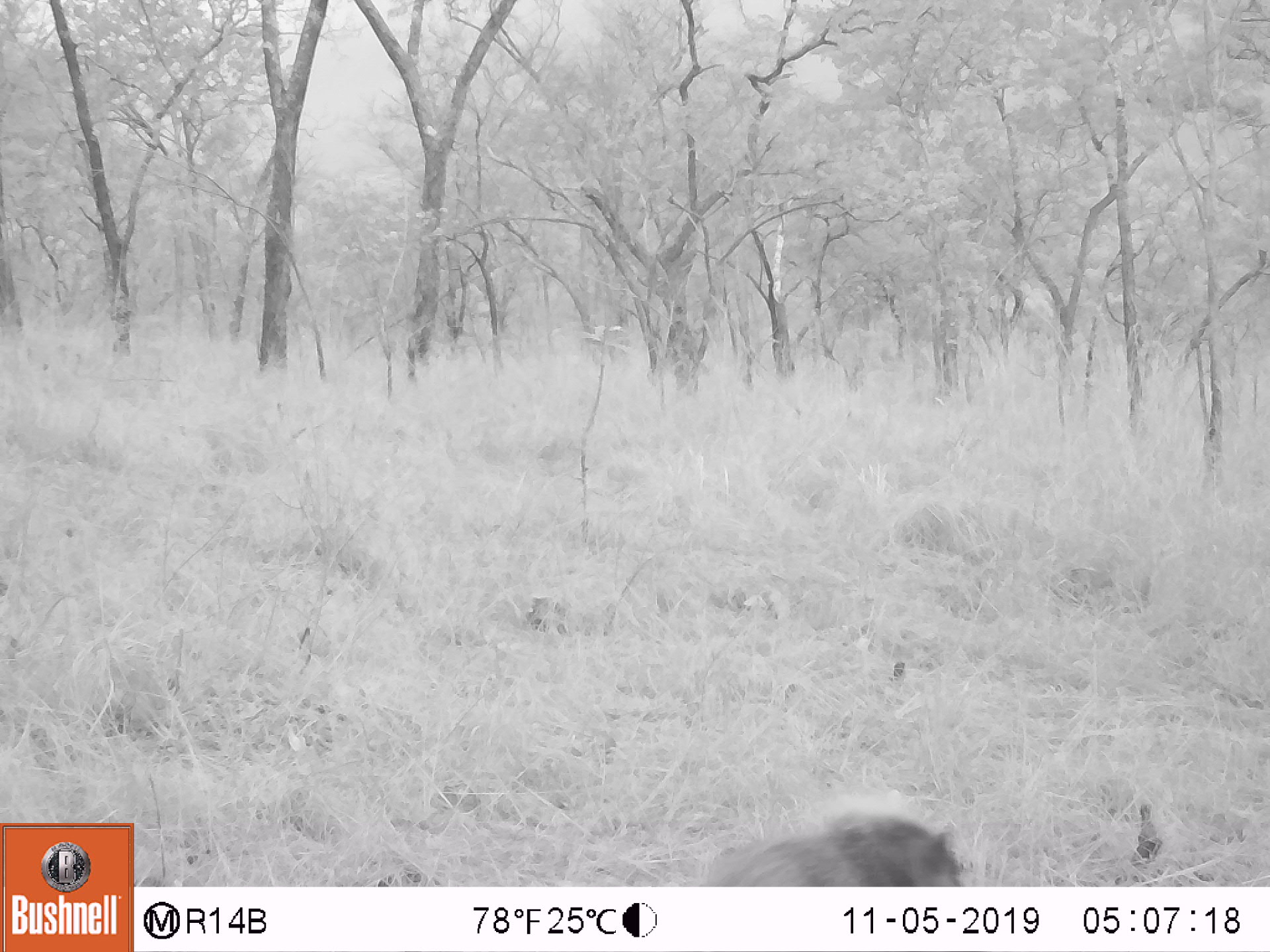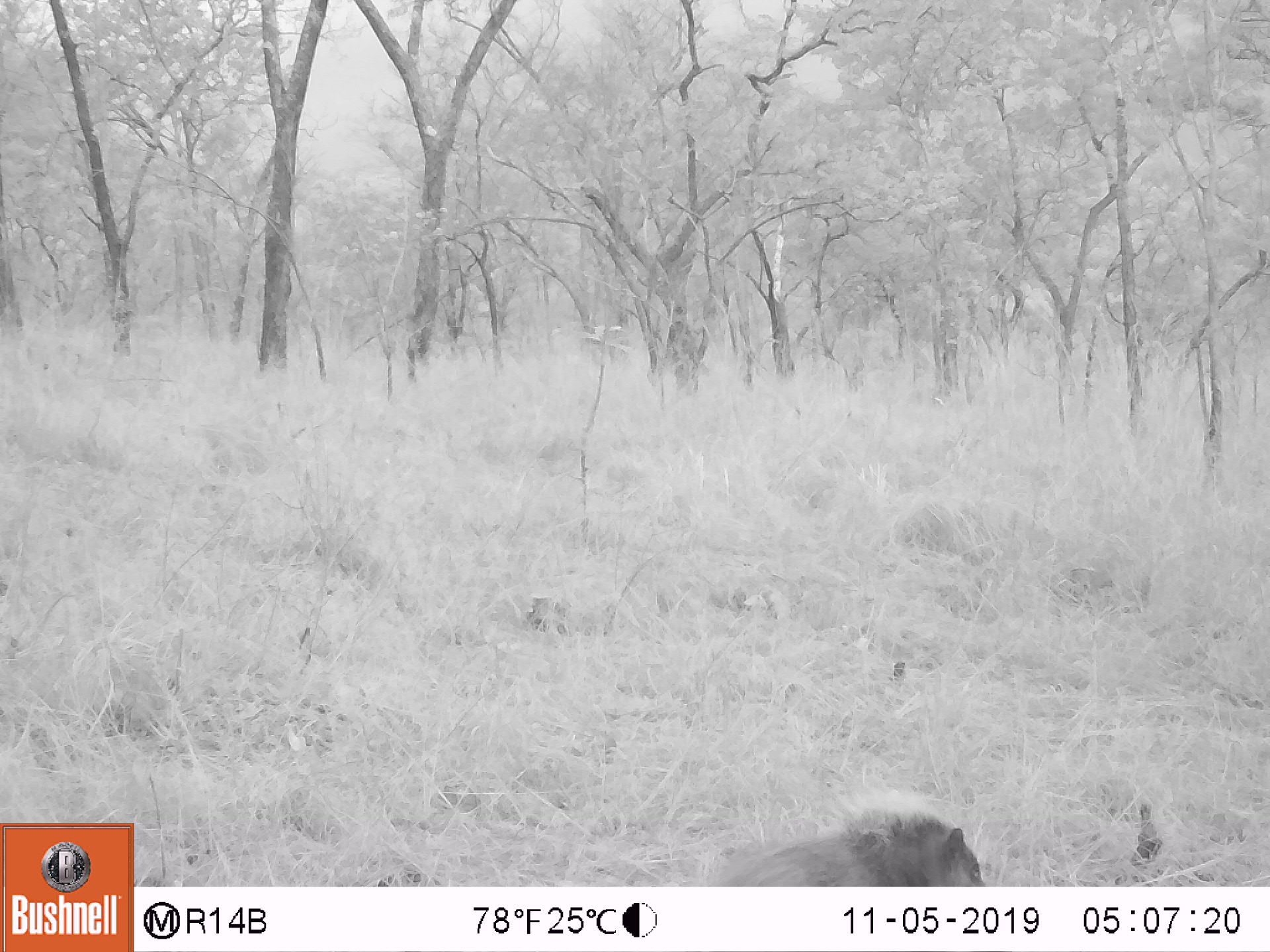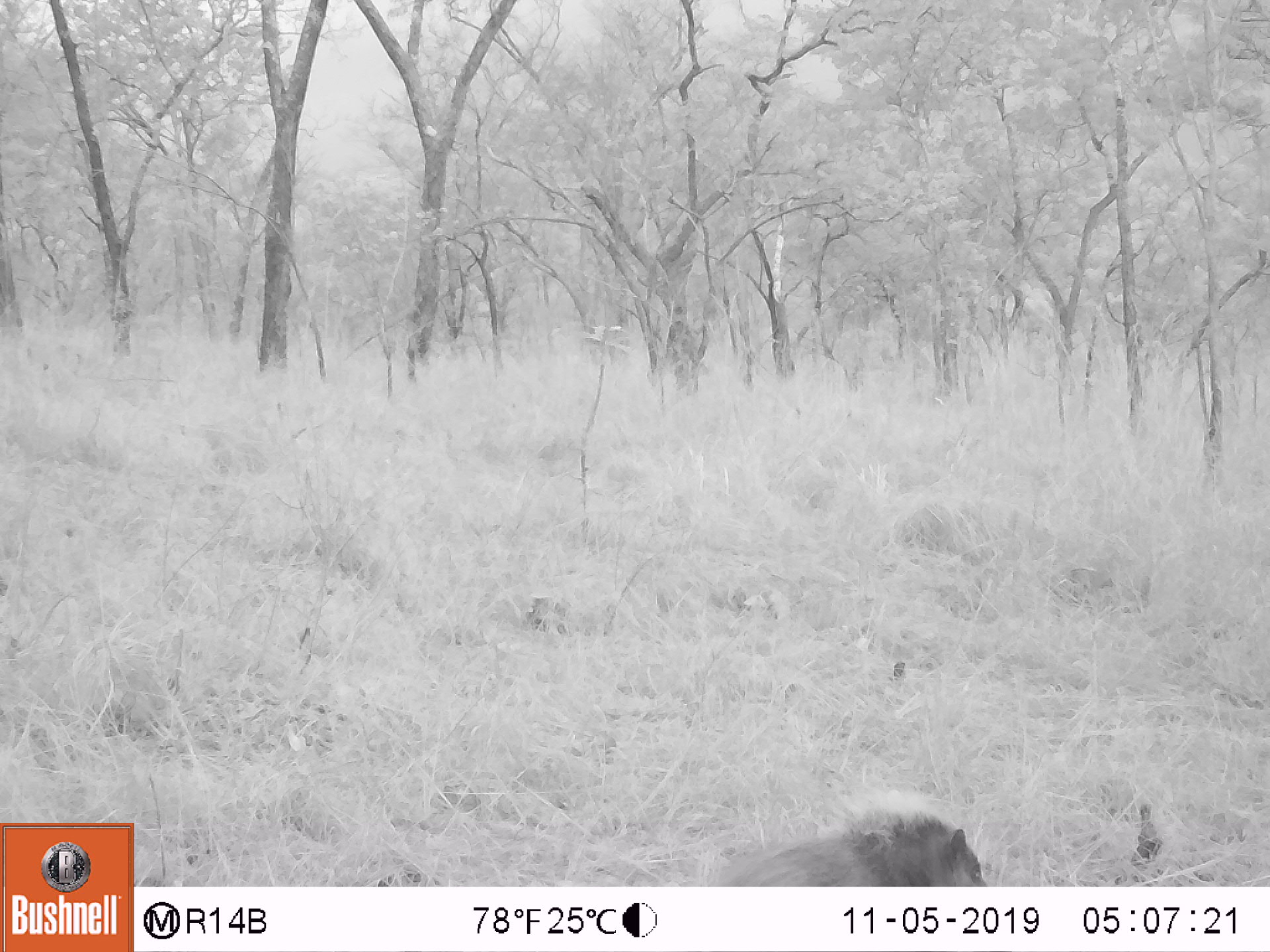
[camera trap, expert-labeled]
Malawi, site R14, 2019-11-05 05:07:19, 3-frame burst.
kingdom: Animalia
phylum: Chordata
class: Mammalia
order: Artiodactyla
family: Suidae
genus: Potamochoerus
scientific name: Potamochoerus larvatus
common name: bushpig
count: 1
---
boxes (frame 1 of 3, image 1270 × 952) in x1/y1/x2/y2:
bushpig: 707/801/967/885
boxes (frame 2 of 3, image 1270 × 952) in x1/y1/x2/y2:
bushpig: 734/789/989/885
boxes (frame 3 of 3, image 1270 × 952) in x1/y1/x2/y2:
bushpig: 717/797/980/880